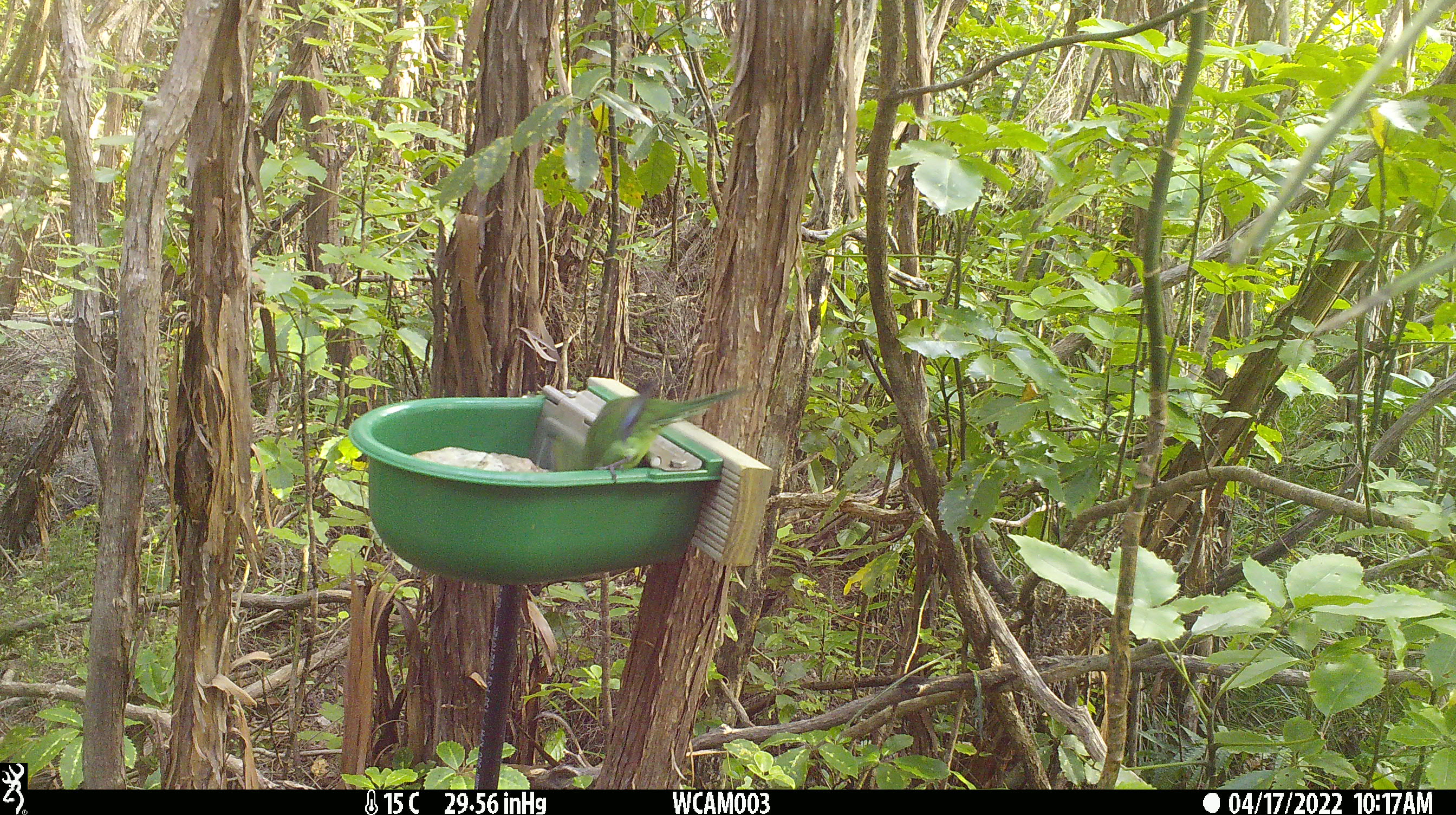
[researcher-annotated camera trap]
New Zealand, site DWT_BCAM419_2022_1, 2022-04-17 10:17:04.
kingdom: Animalia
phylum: Chordata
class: Aves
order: Psittaciformes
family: Psittaculidae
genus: Cyanoramphus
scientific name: Cyanoramphus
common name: parakeet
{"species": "parakeet (Cyanoramphus)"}